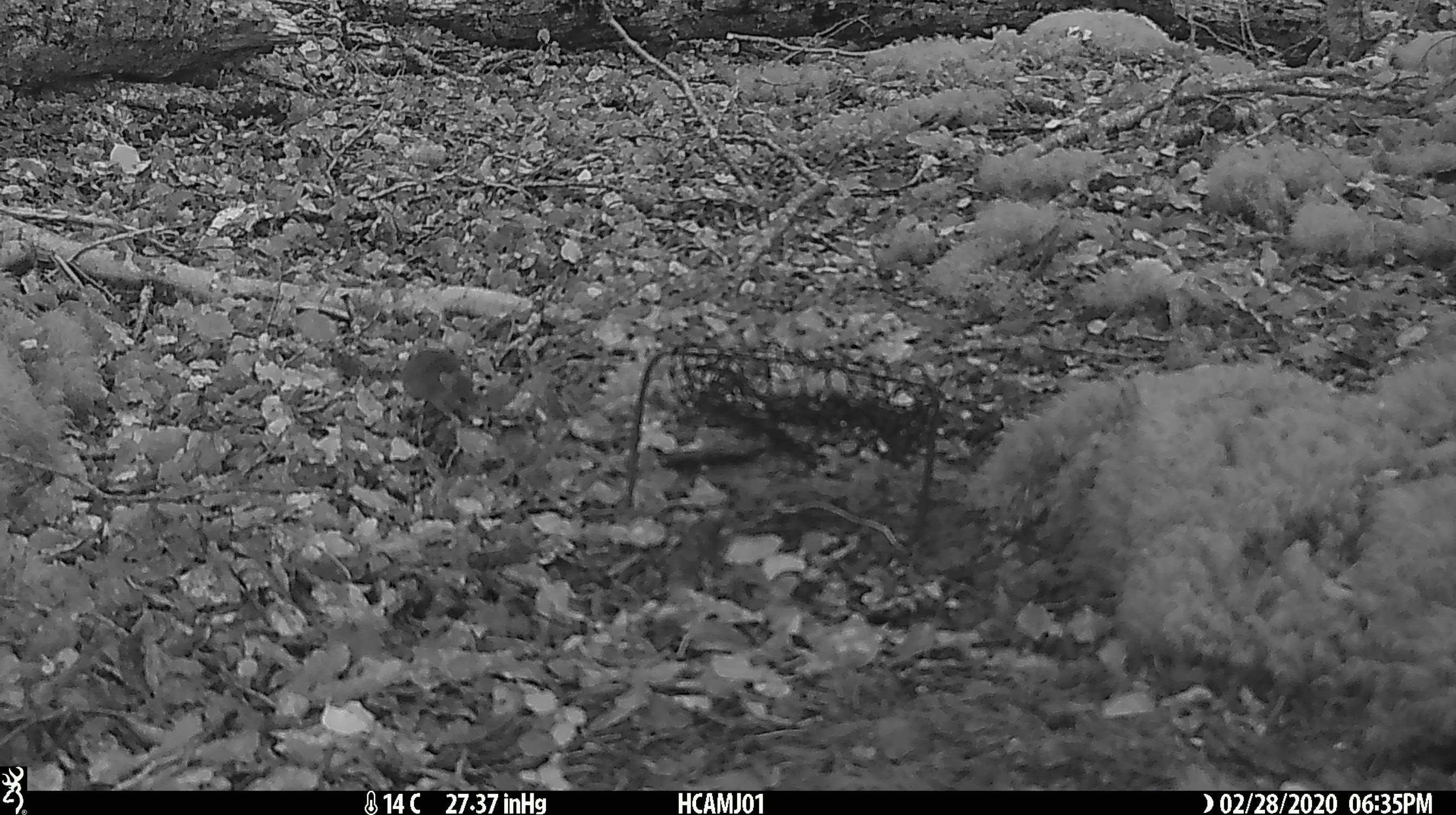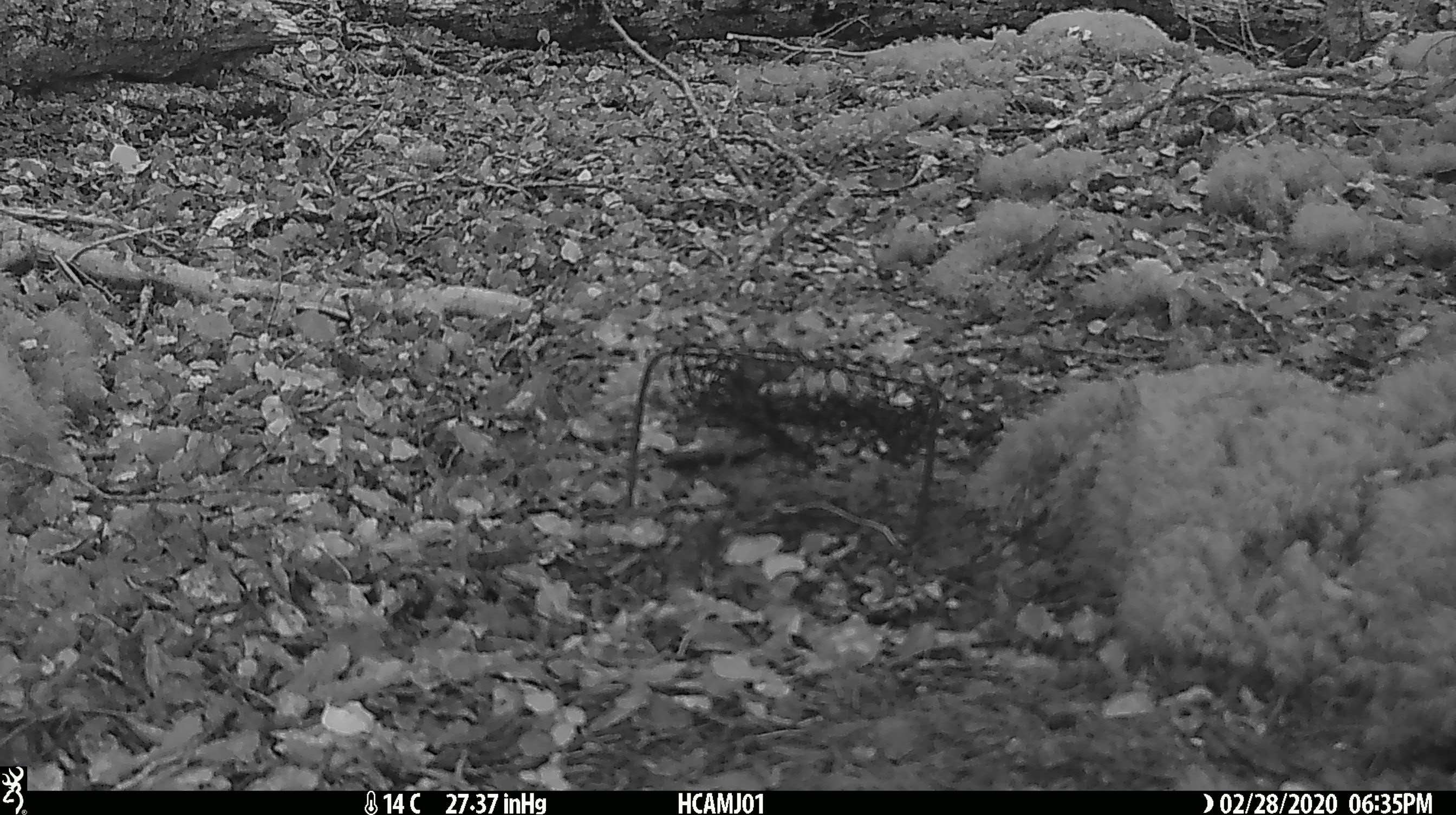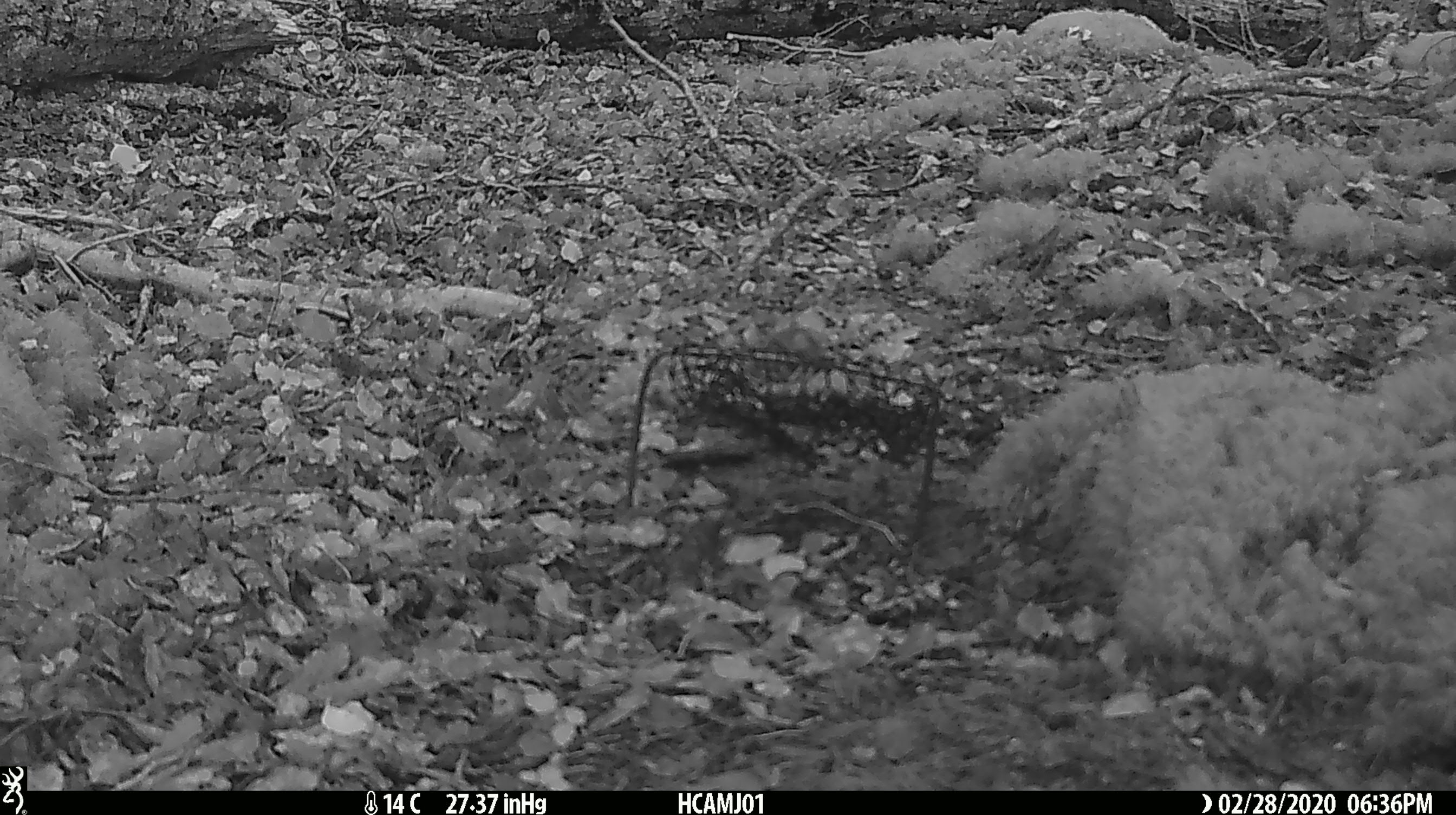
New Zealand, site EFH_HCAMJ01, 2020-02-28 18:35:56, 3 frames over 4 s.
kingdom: Animalia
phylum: Chordata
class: Mammalia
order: Rodentia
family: Muridae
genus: Mus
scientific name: Mus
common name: mouse